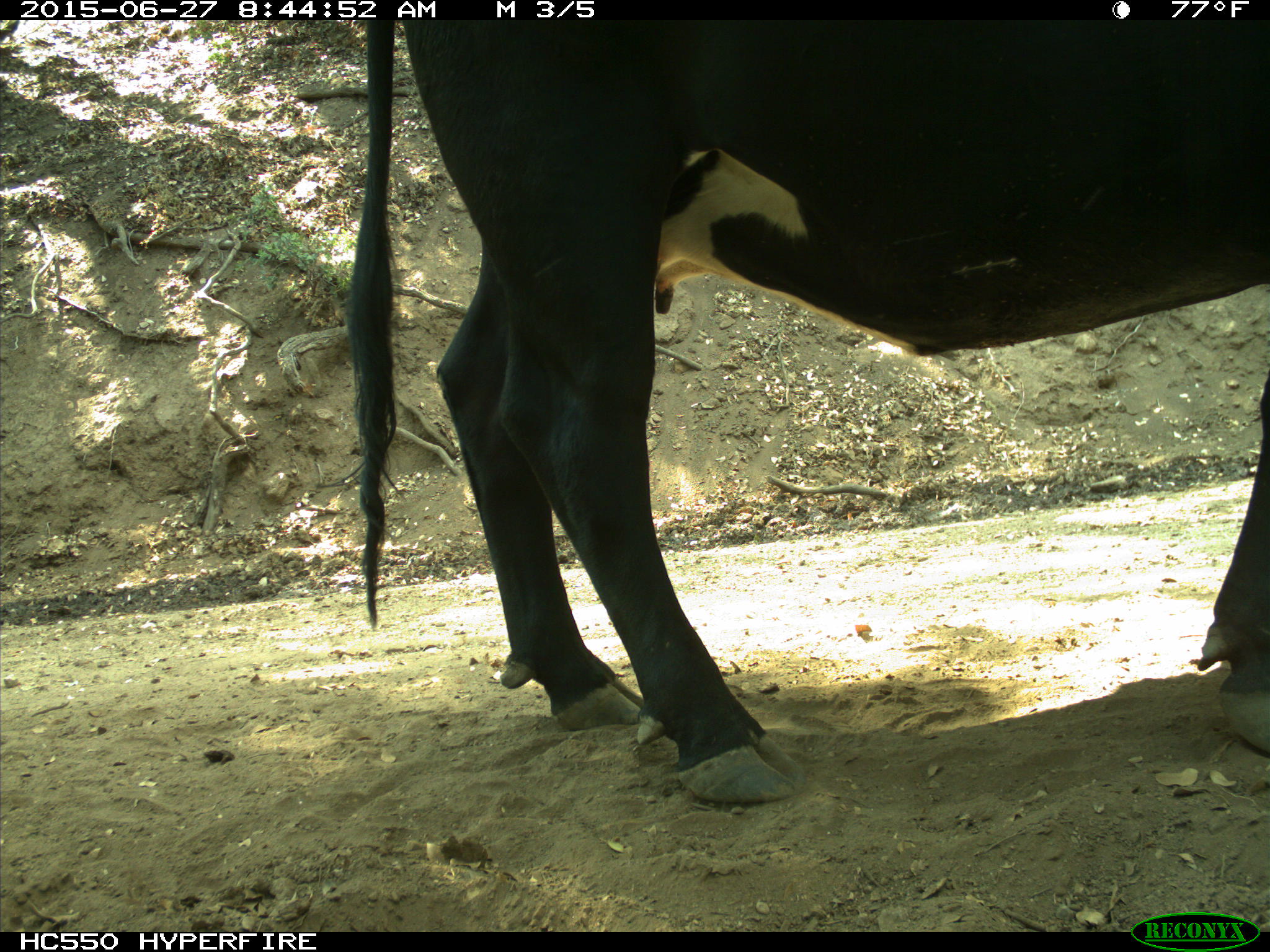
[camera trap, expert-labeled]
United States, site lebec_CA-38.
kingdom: Animalia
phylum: Chordata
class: Mammalia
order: Artiodactyla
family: Bovidae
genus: Bos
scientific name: Bos taurus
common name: domestic cow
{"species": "Bos taurus (domestic cow)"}